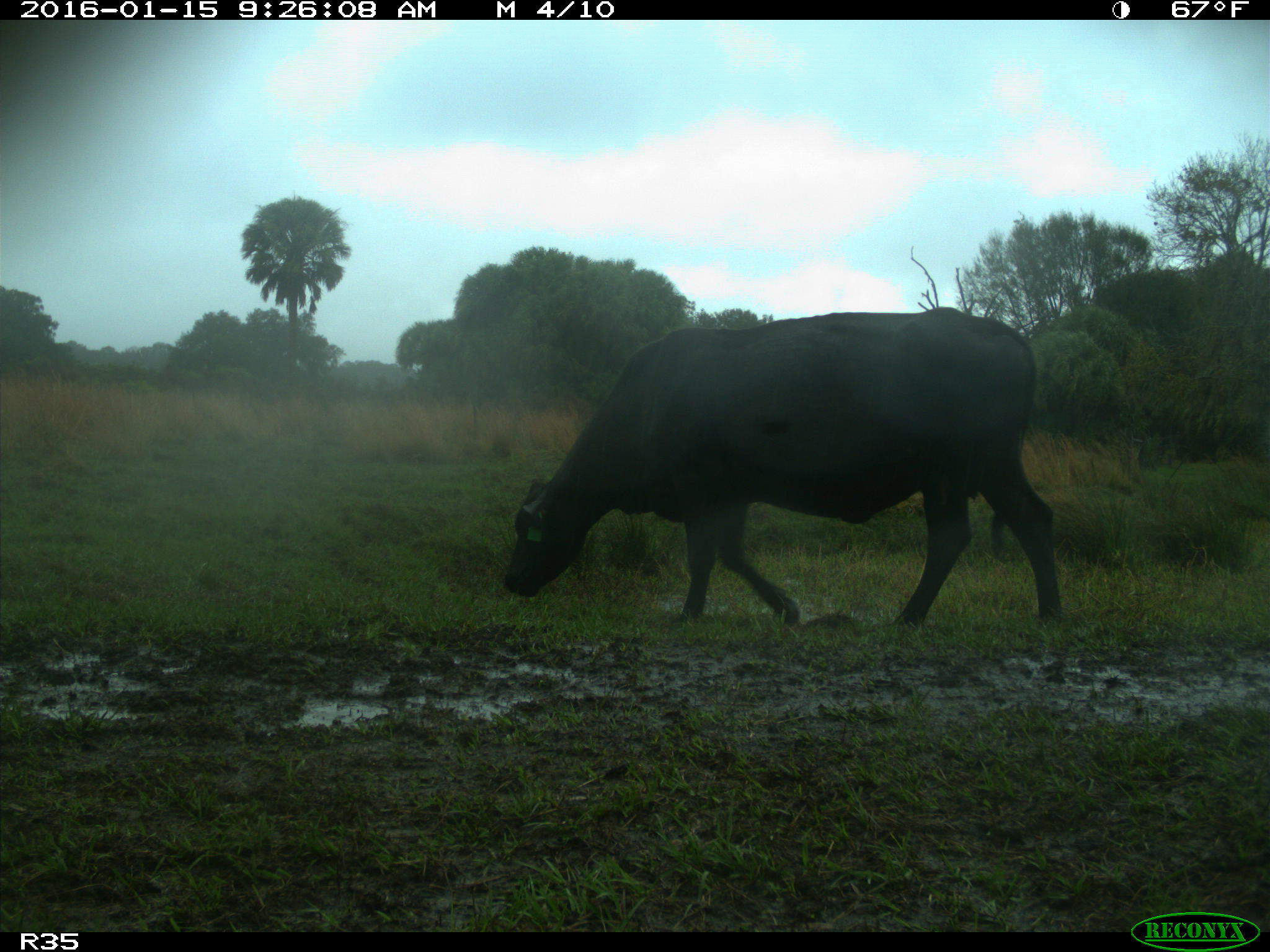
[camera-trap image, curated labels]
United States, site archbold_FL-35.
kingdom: Animalia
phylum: Chordata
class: Mammalia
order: Artiodactyla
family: Bovidae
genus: Bos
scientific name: Bos taurus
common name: domestic cow